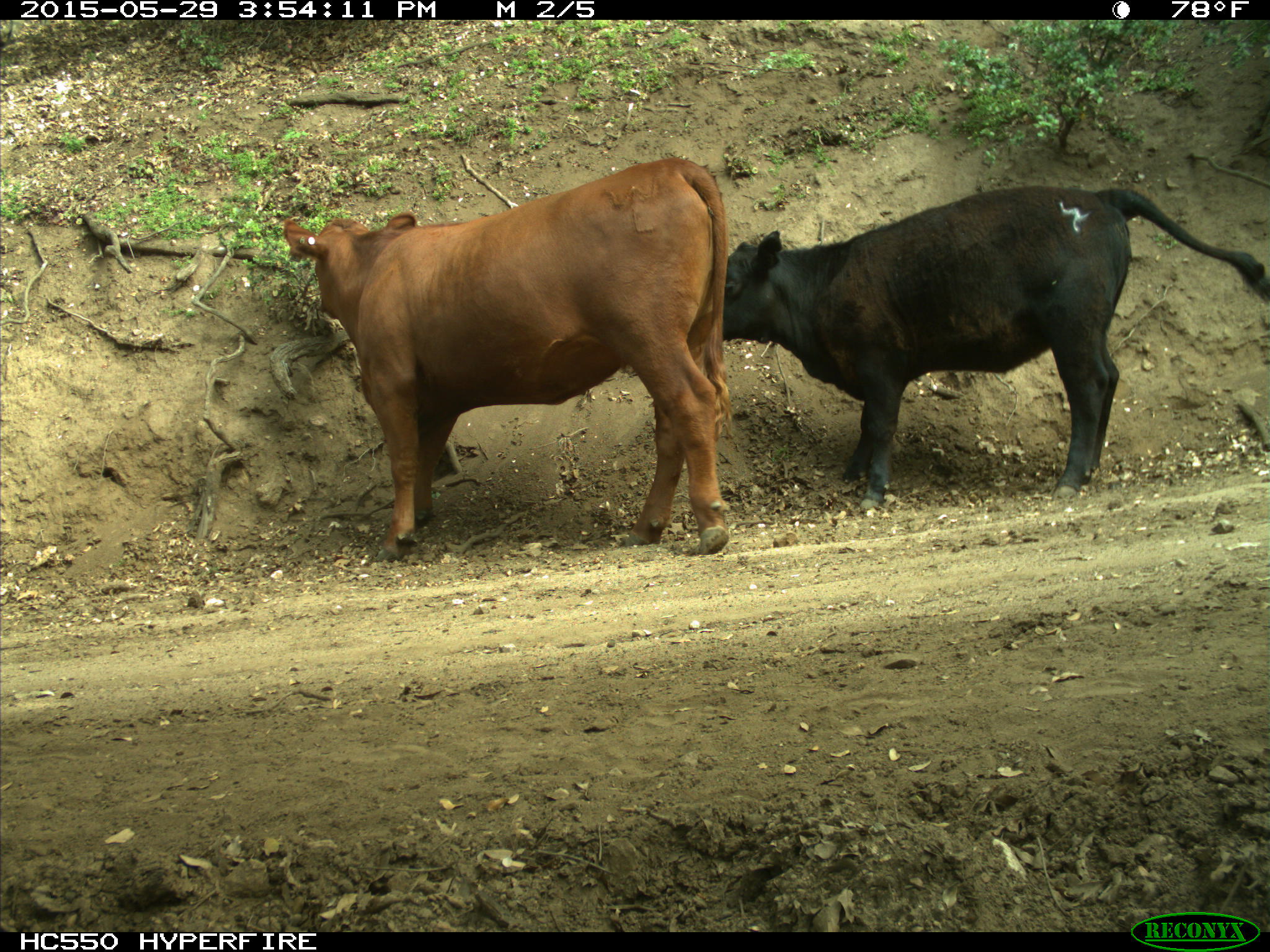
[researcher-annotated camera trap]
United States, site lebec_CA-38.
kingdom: Animalia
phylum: Chordata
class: Mammalia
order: Artiodactyla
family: Bovidae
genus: Bos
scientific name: Bos taurus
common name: domestic cow